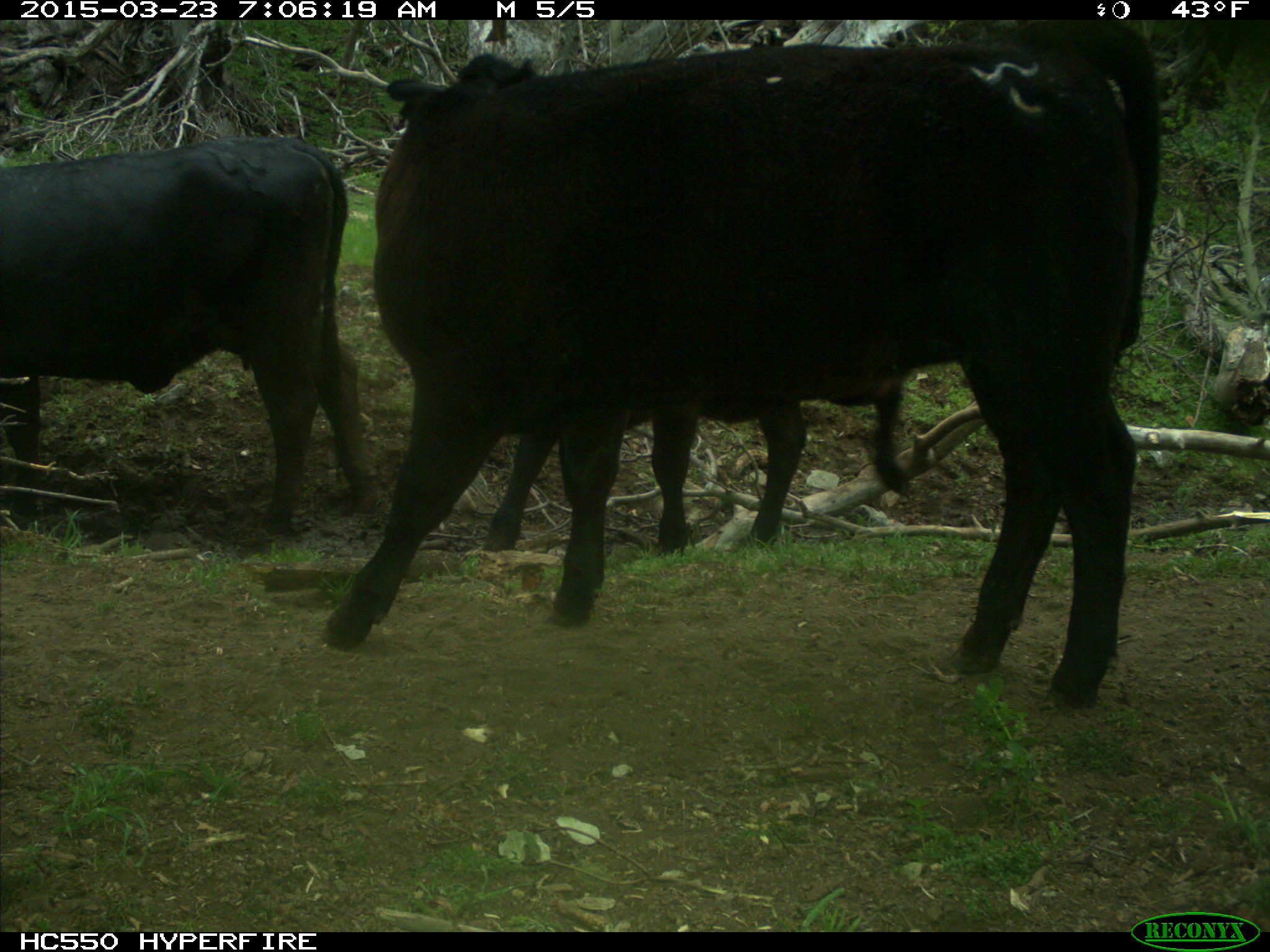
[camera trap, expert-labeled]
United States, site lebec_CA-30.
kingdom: Animalia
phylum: Chordata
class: Mammalia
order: Artiodactyla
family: Bovidae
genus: Bos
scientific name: Bos taurus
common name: domestic cow